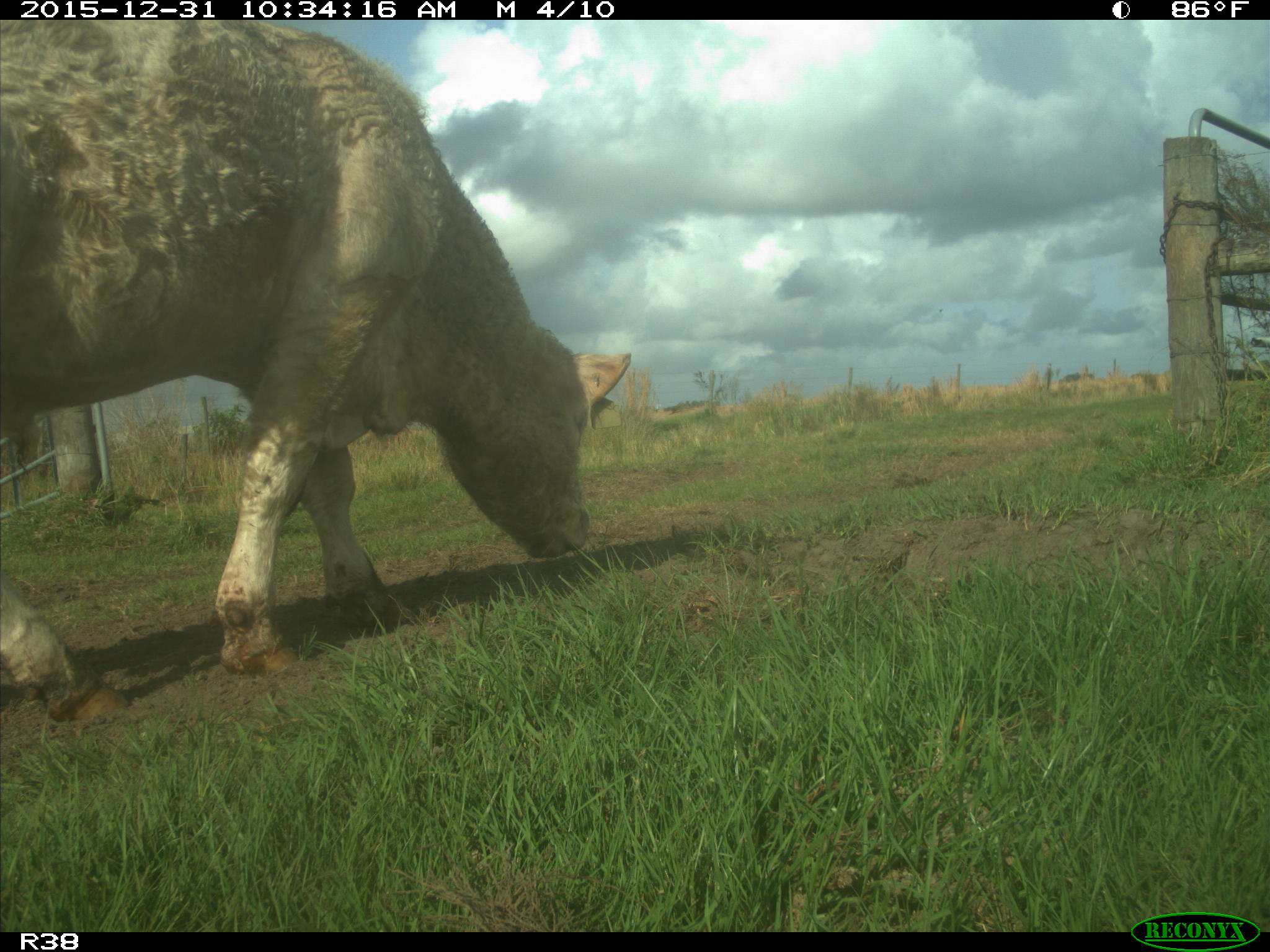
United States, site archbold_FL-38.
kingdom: Animalia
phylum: Chordata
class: Mammalia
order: Artiodactyla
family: Bovidae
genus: Bos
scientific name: Bos taurus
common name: domestic cow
Bos taurus (domestic cow).